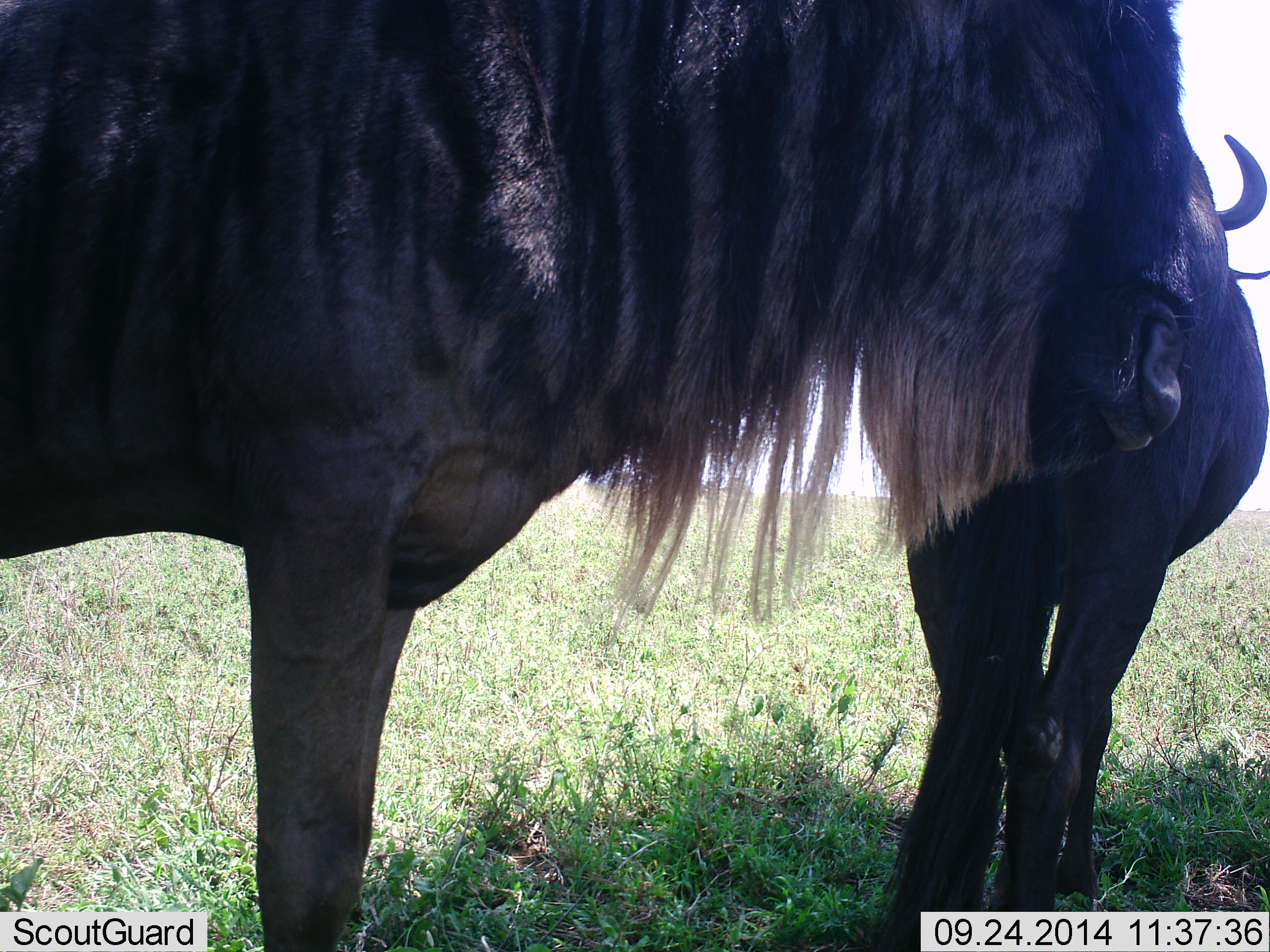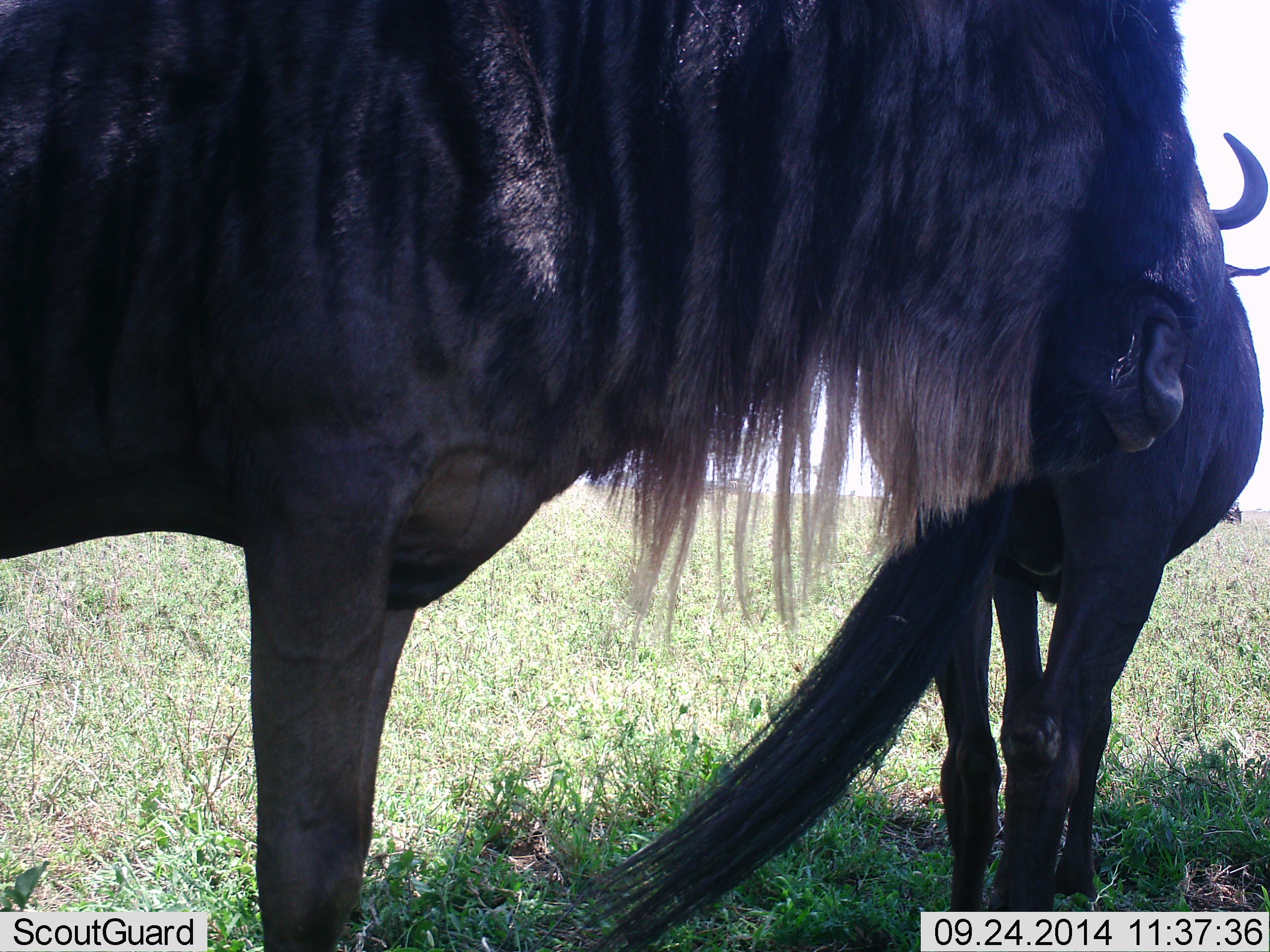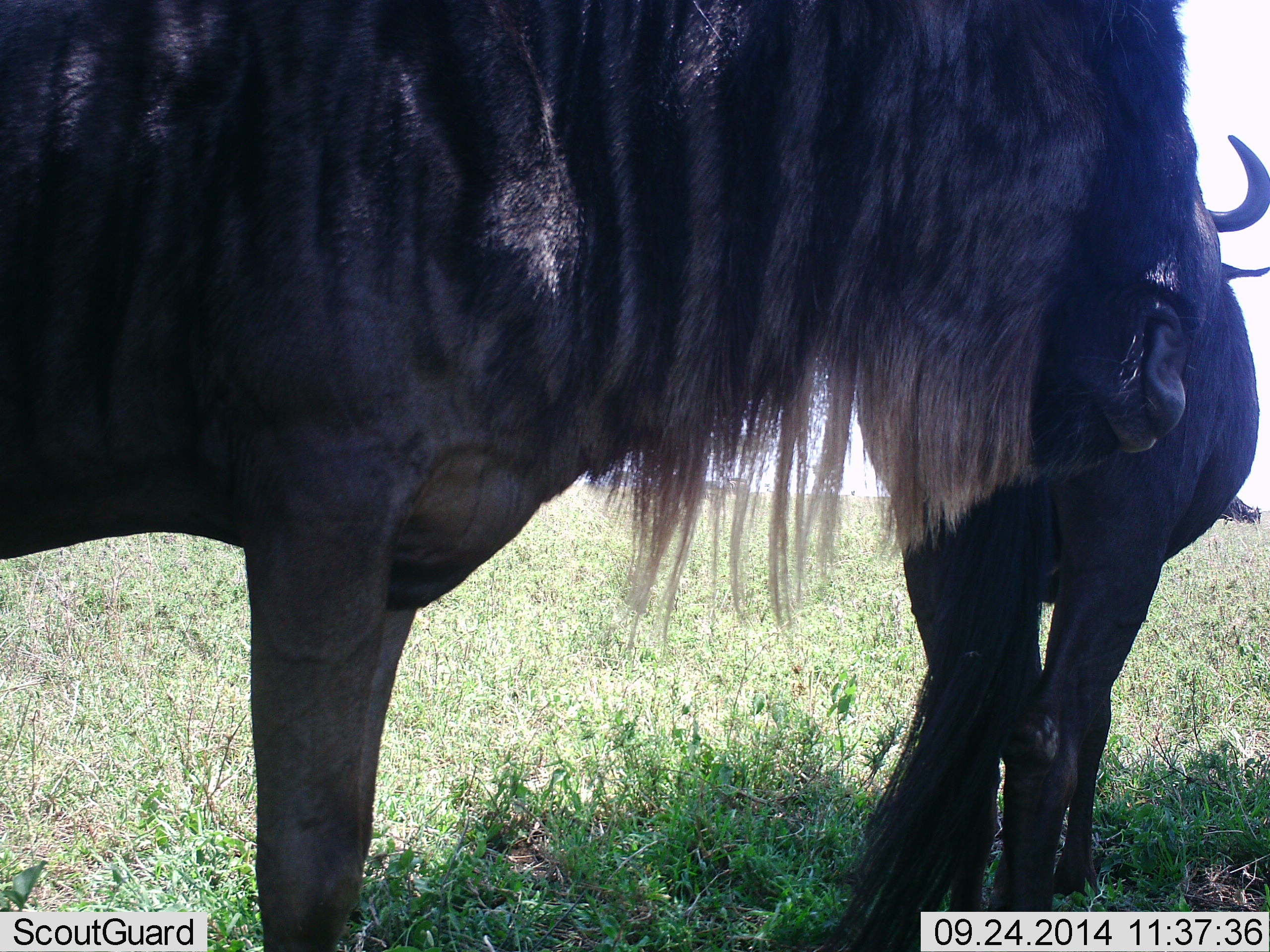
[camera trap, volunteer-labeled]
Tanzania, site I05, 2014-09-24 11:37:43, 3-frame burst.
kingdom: Animalia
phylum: Chordata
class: Mammalia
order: Artiodactyla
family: Bovidae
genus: Connochaetes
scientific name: Connochaetes taurinus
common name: blue wildebeest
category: wildebeest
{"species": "wildebeest (blue wildebeest) (Connochaetes taurinus)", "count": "2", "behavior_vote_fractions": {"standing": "80%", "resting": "10%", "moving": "20%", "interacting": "0%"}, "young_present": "0%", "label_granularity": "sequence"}